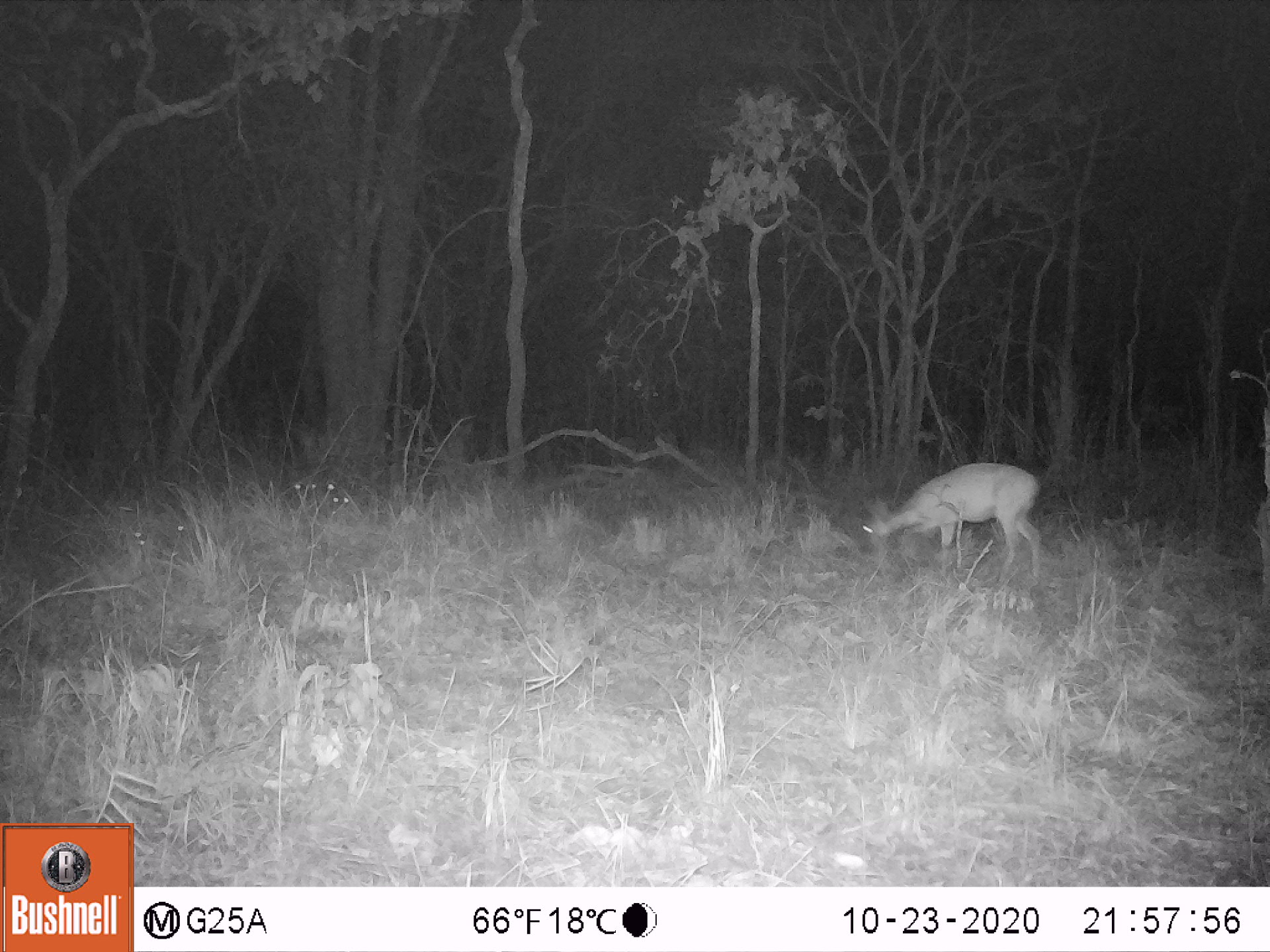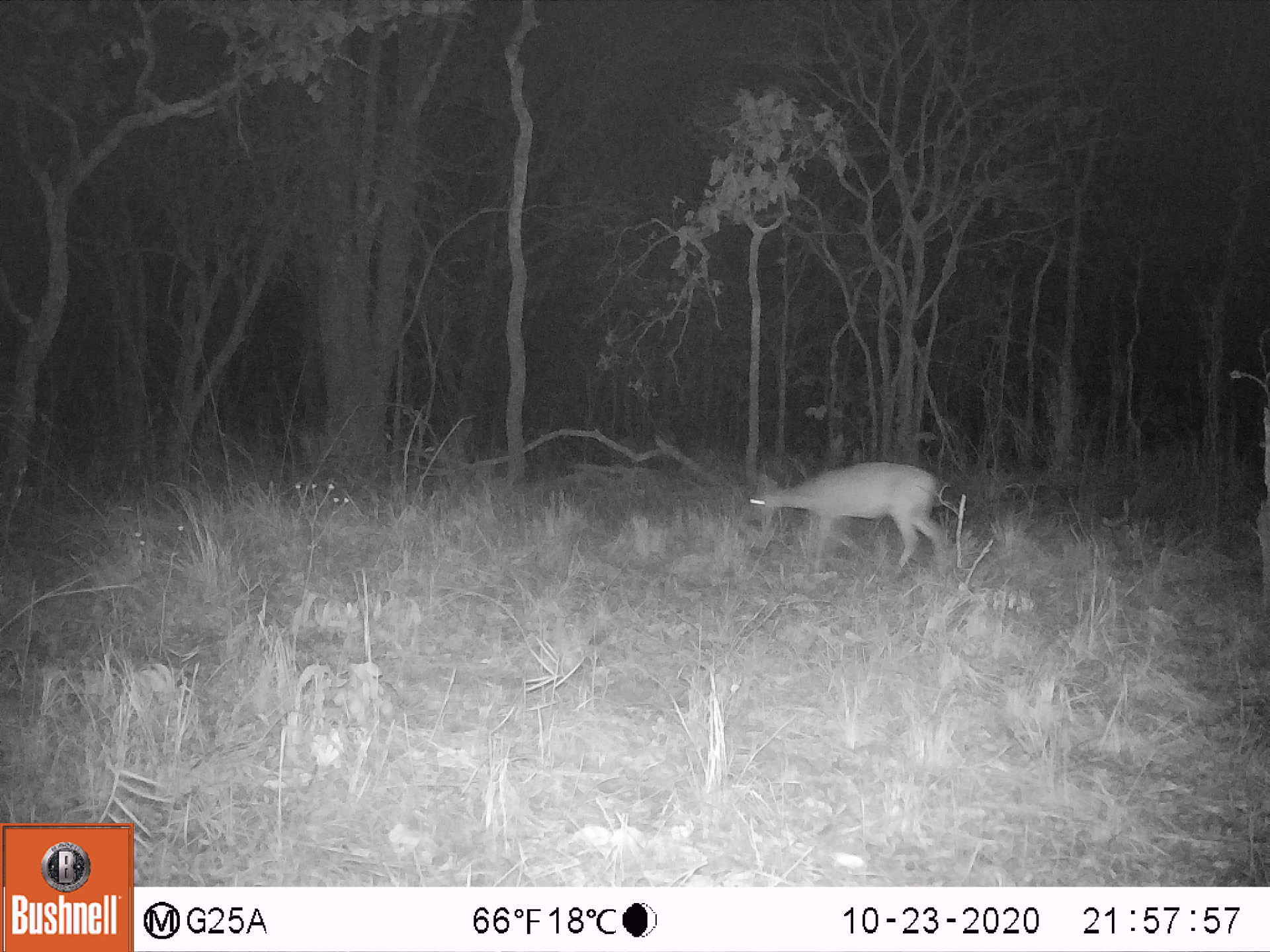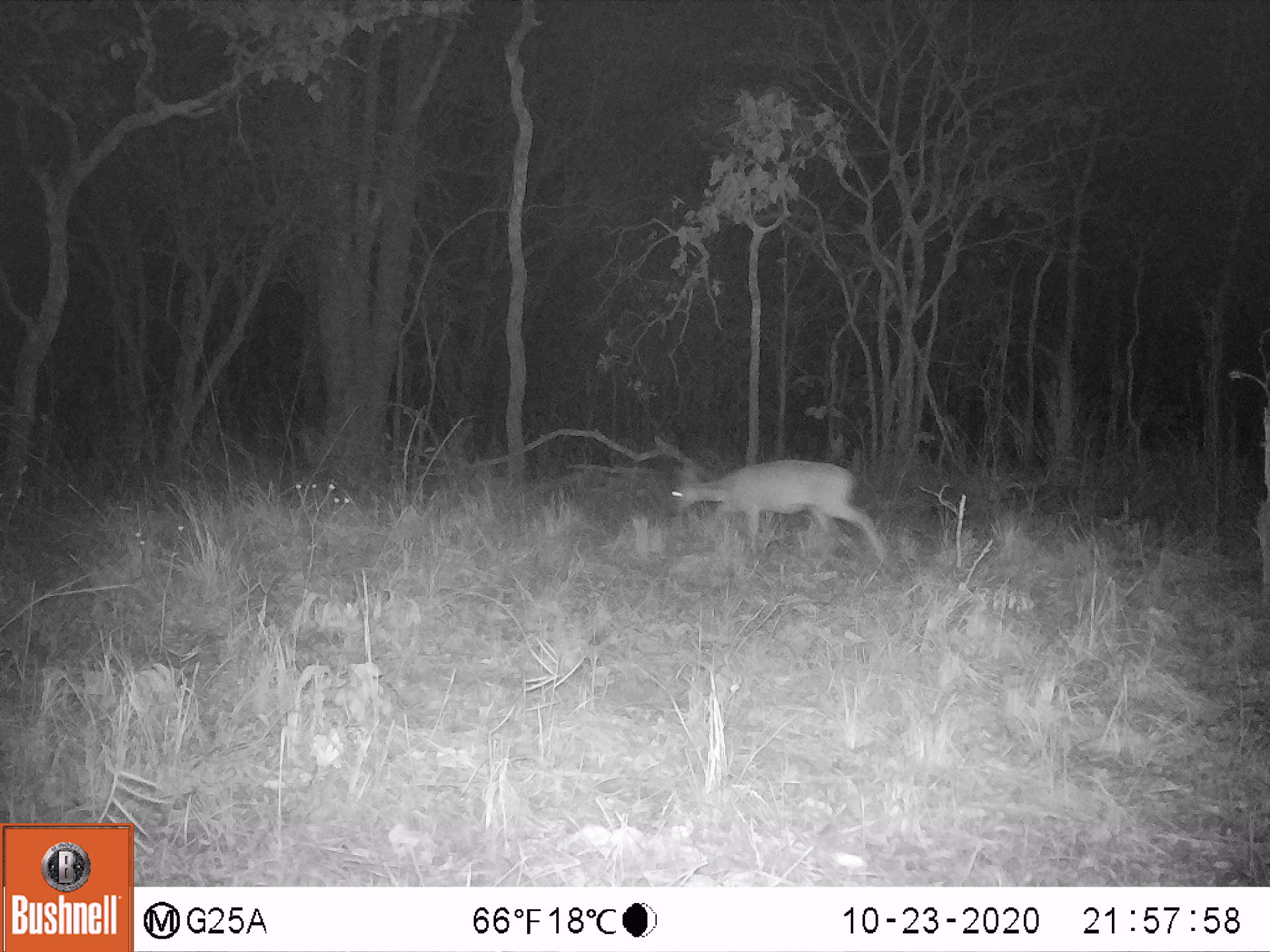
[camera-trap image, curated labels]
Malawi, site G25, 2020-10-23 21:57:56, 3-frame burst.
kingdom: Animalia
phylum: Chordata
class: Mammalia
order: Artiodactyla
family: Bovidae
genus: Sylvicapra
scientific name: Sylvicapra grimmia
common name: common duiker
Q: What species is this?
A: Common duiker (Sylvicapra grimmia).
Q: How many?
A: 1.